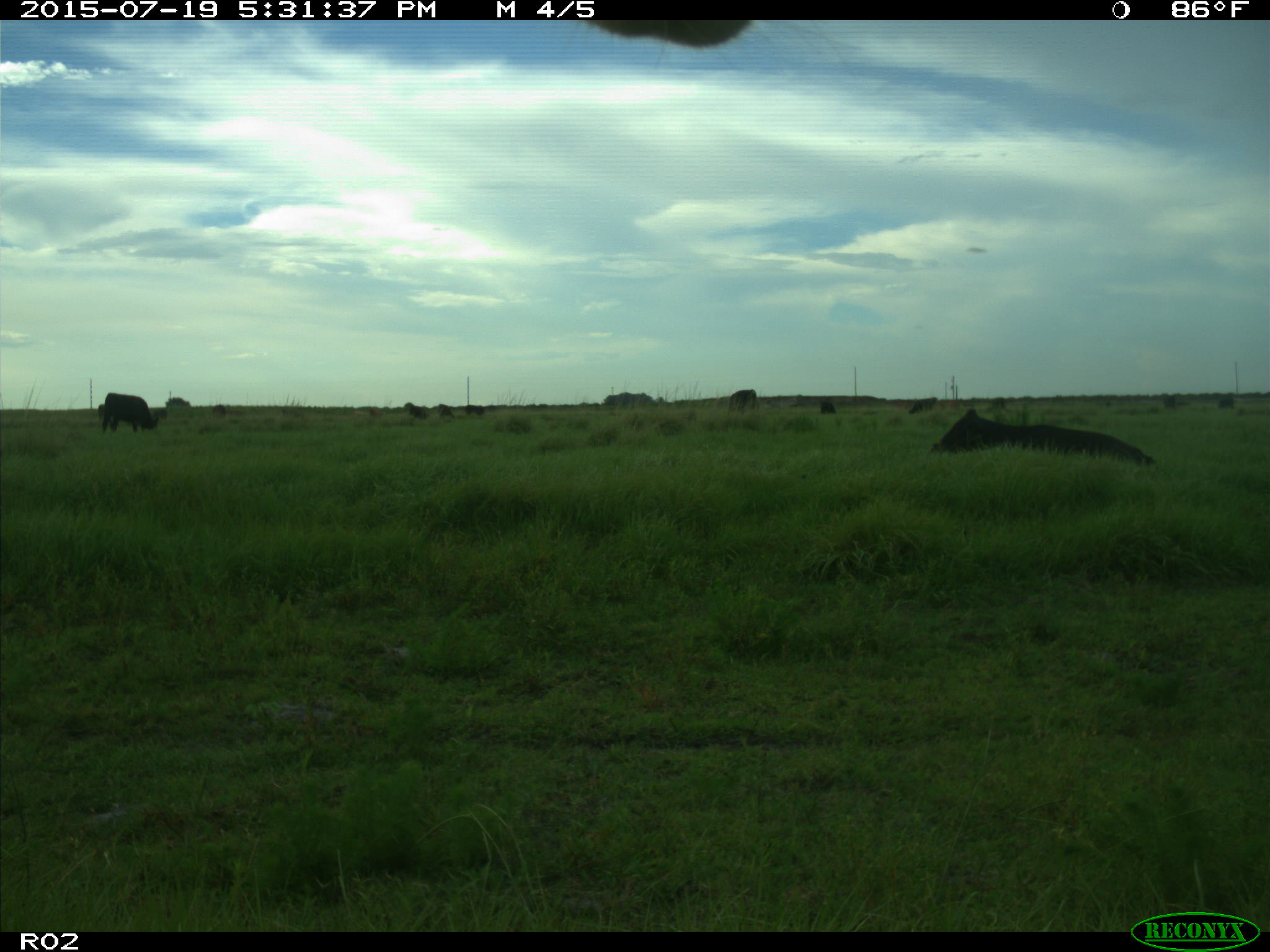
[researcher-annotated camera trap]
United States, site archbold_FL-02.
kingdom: Animalia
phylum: Chordata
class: Mammalia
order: Artiodactyla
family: Bovidae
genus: Bos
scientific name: Bos taurus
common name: domestic cow